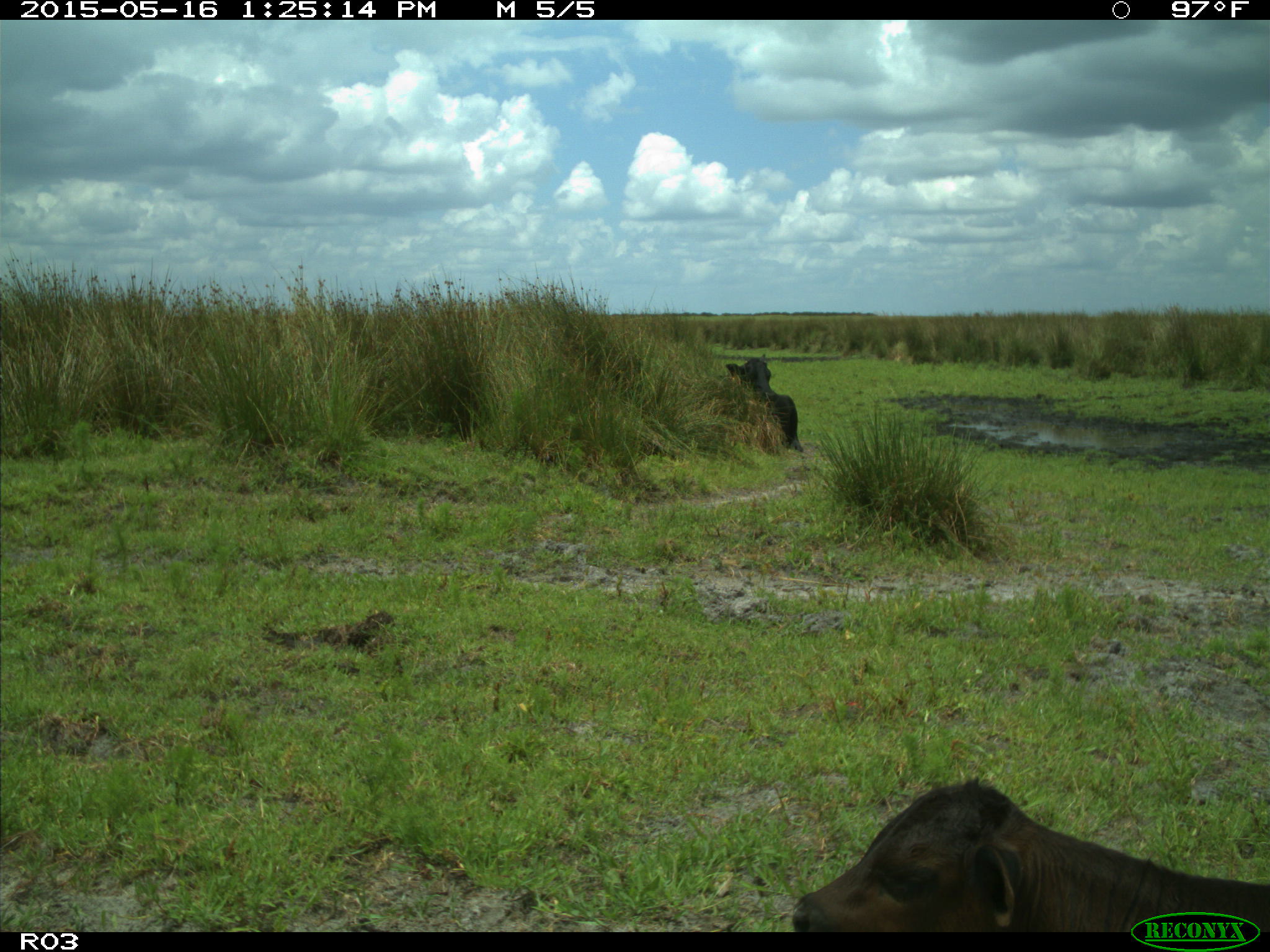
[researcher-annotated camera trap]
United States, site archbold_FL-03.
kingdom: Animalia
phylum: Chordata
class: Mammalia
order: Artiodactyla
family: Bovidae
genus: Bos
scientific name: Bos taurus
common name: domestic cow